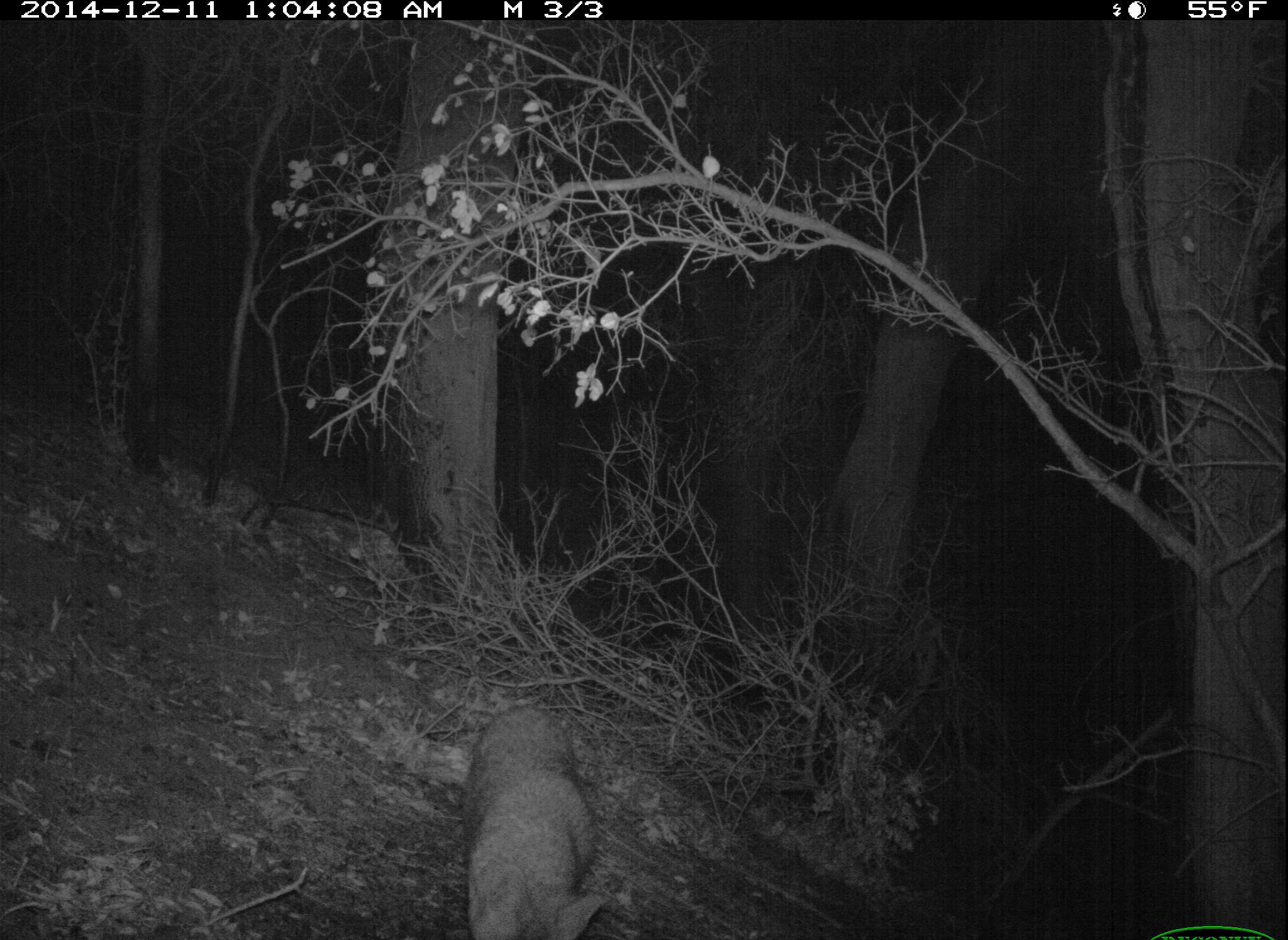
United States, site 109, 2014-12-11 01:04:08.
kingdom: Animalia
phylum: Chordata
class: Mammalia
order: Carnivora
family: Canidae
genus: Urocyon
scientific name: Urocyon cinereoargenteus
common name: gray fox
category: fox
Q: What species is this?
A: Fox (gray fox) (Urocyon cinereoargenteus).